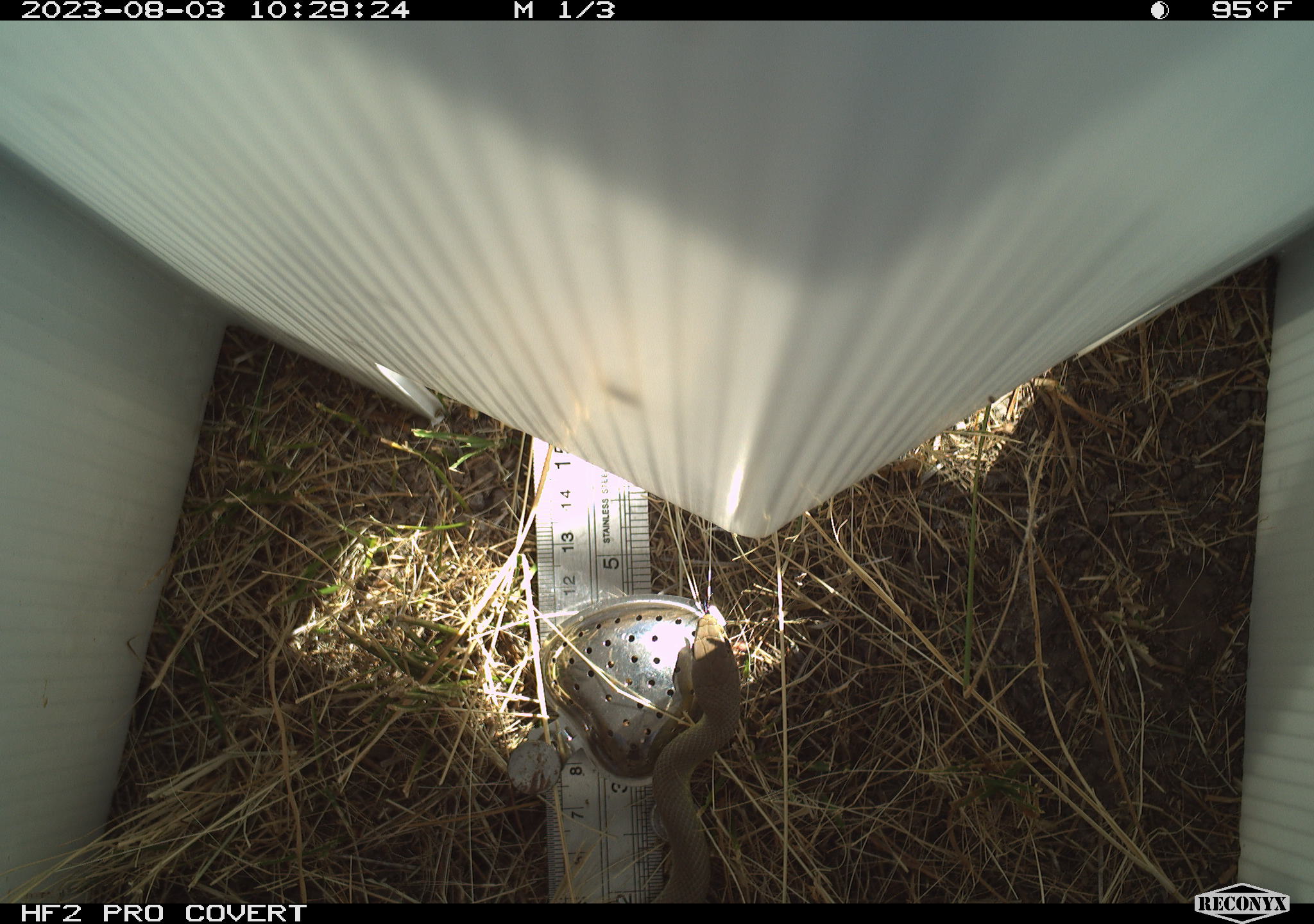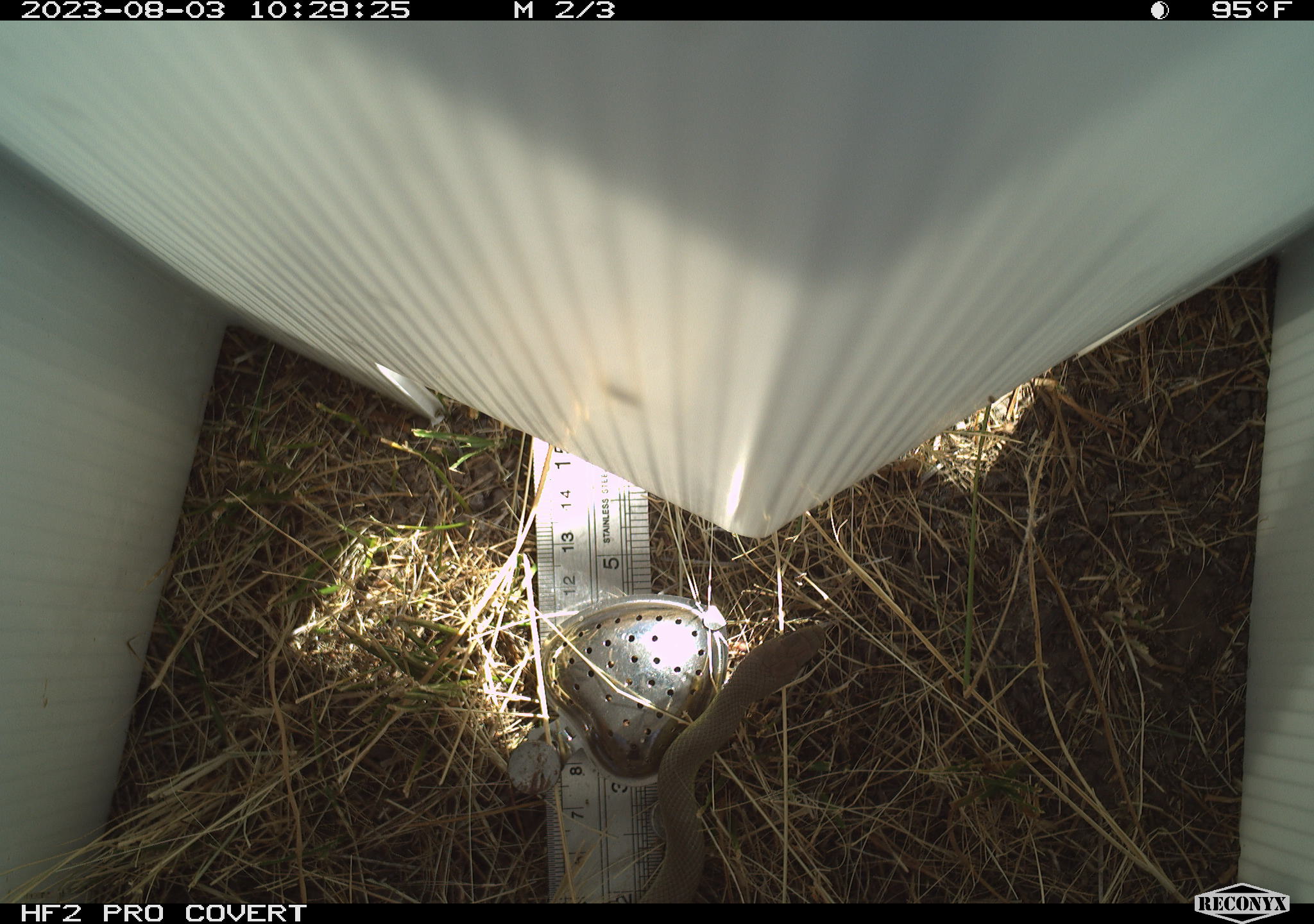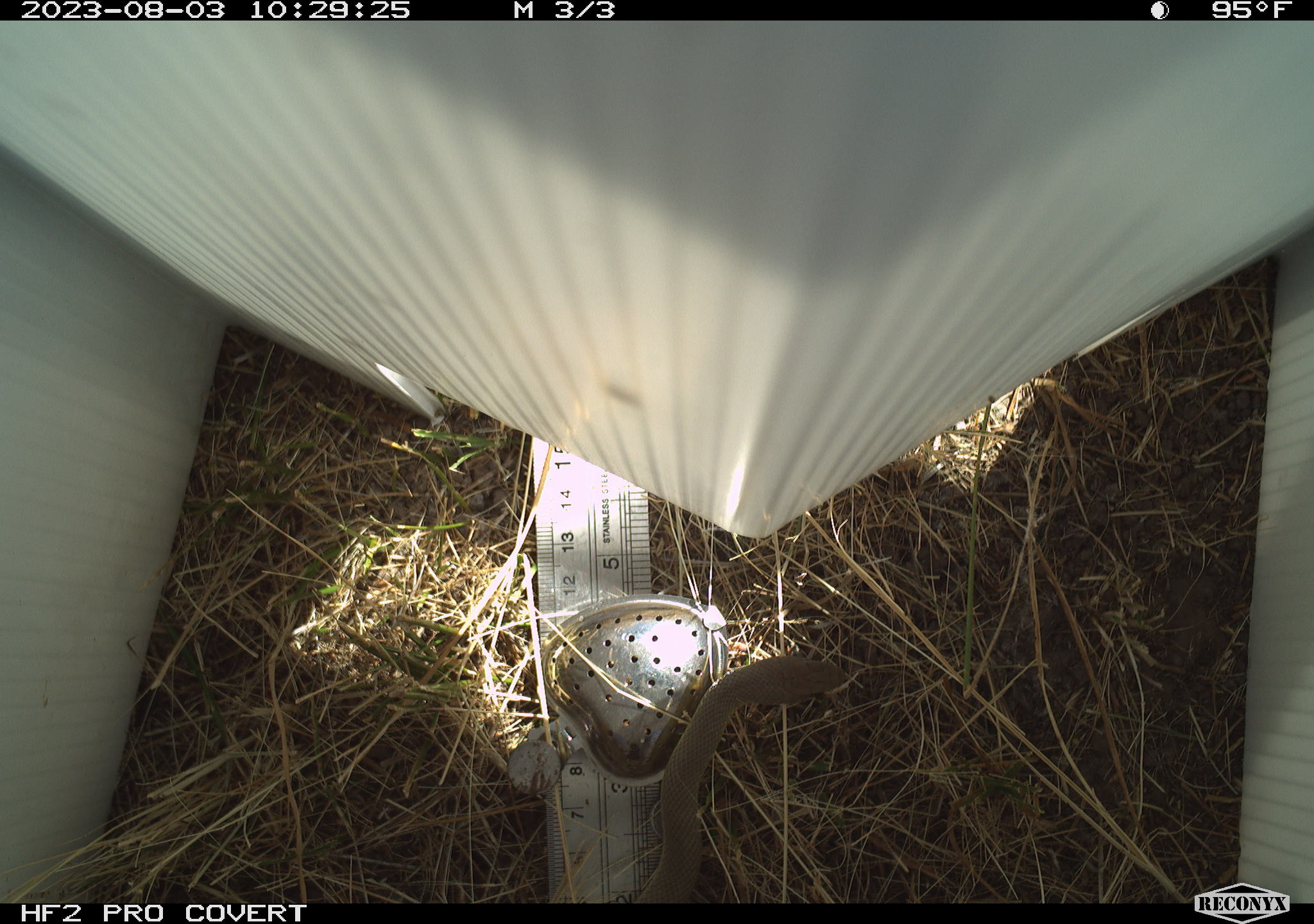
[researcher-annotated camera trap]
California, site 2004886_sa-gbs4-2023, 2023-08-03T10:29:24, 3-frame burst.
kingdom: Animalia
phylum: Chordata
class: Reptilia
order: Squamata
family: Colubridae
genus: Coluber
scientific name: Coluber constrictor mormon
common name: western yellow-bellied racer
Western yellow-bellied racer (Coluber constrictor mormon).